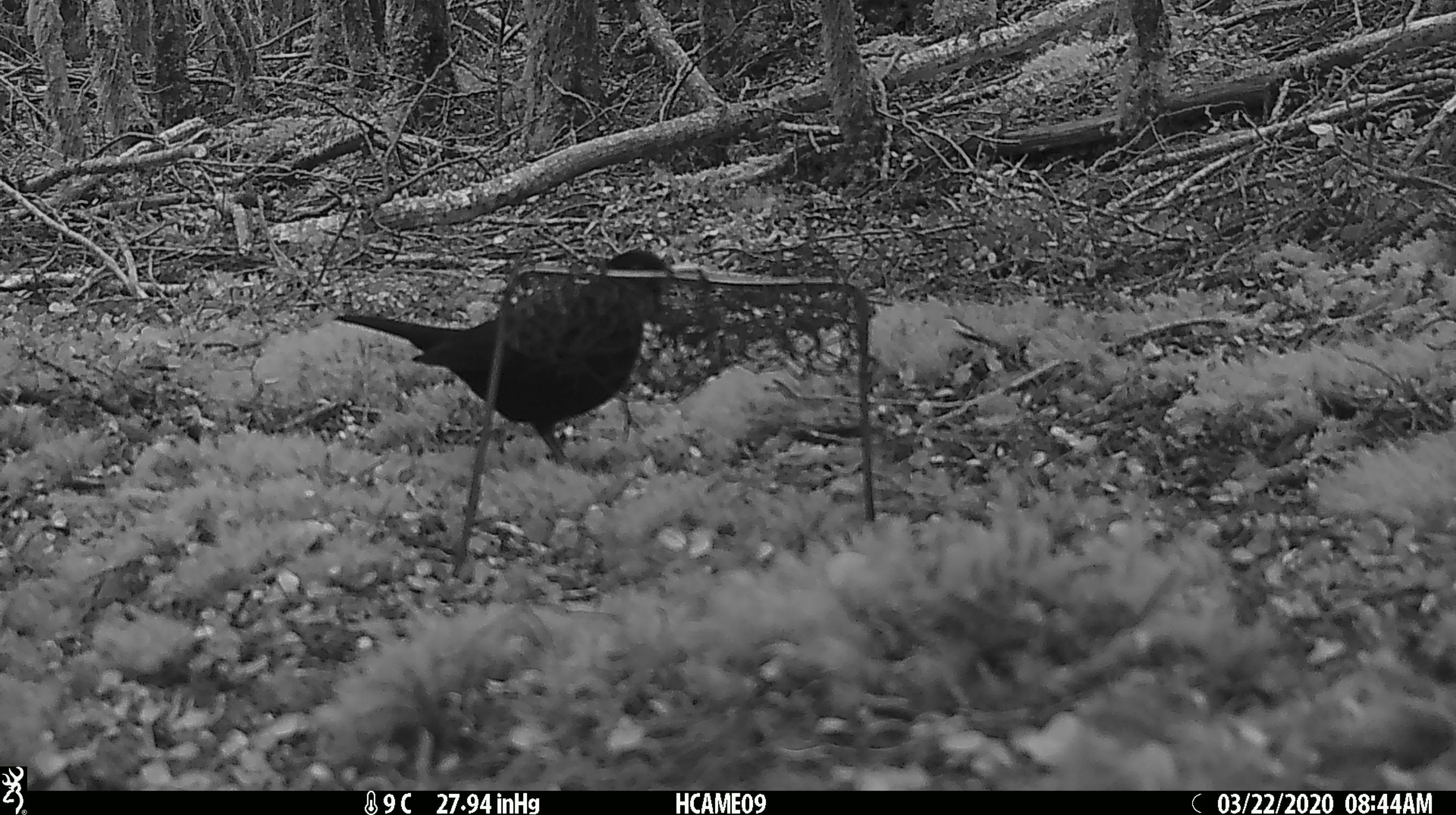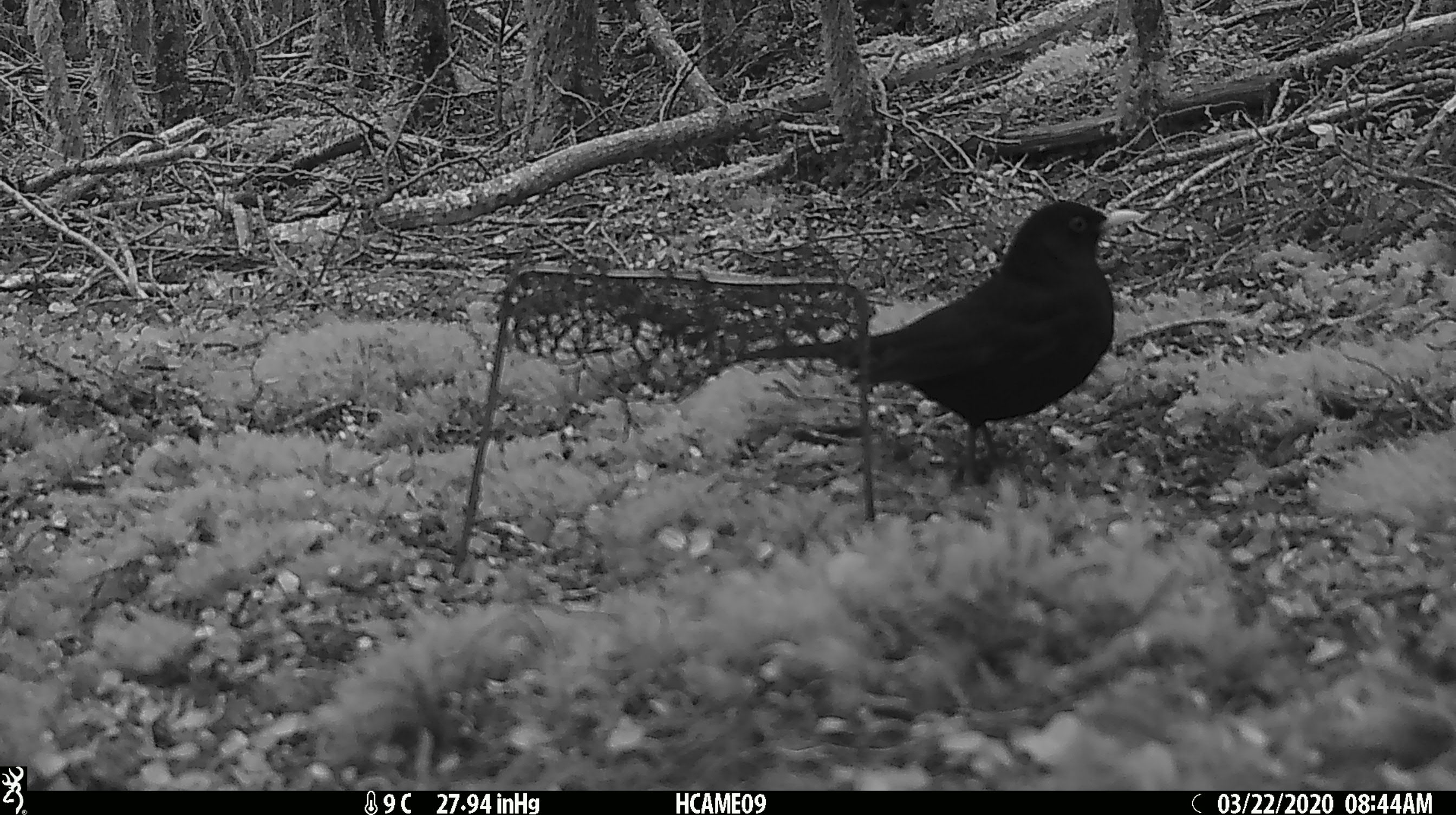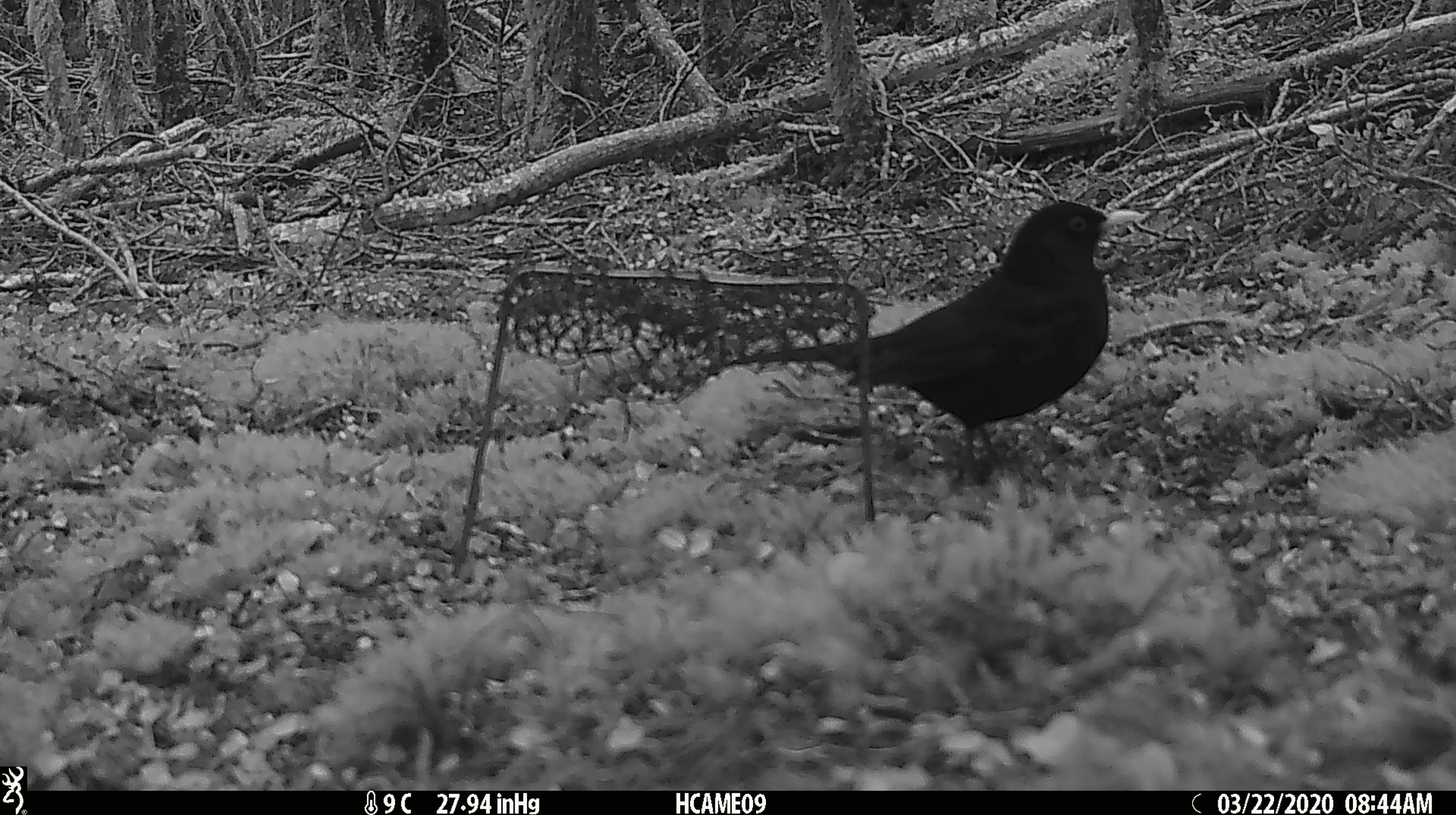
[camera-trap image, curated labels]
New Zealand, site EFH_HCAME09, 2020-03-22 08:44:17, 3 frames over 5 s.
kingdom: Animalia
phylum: Chordata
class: Aves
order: Passeriformes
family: Turdidae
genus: Turdus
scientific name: Turdus merula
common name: eurasian blackbird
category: blackbird